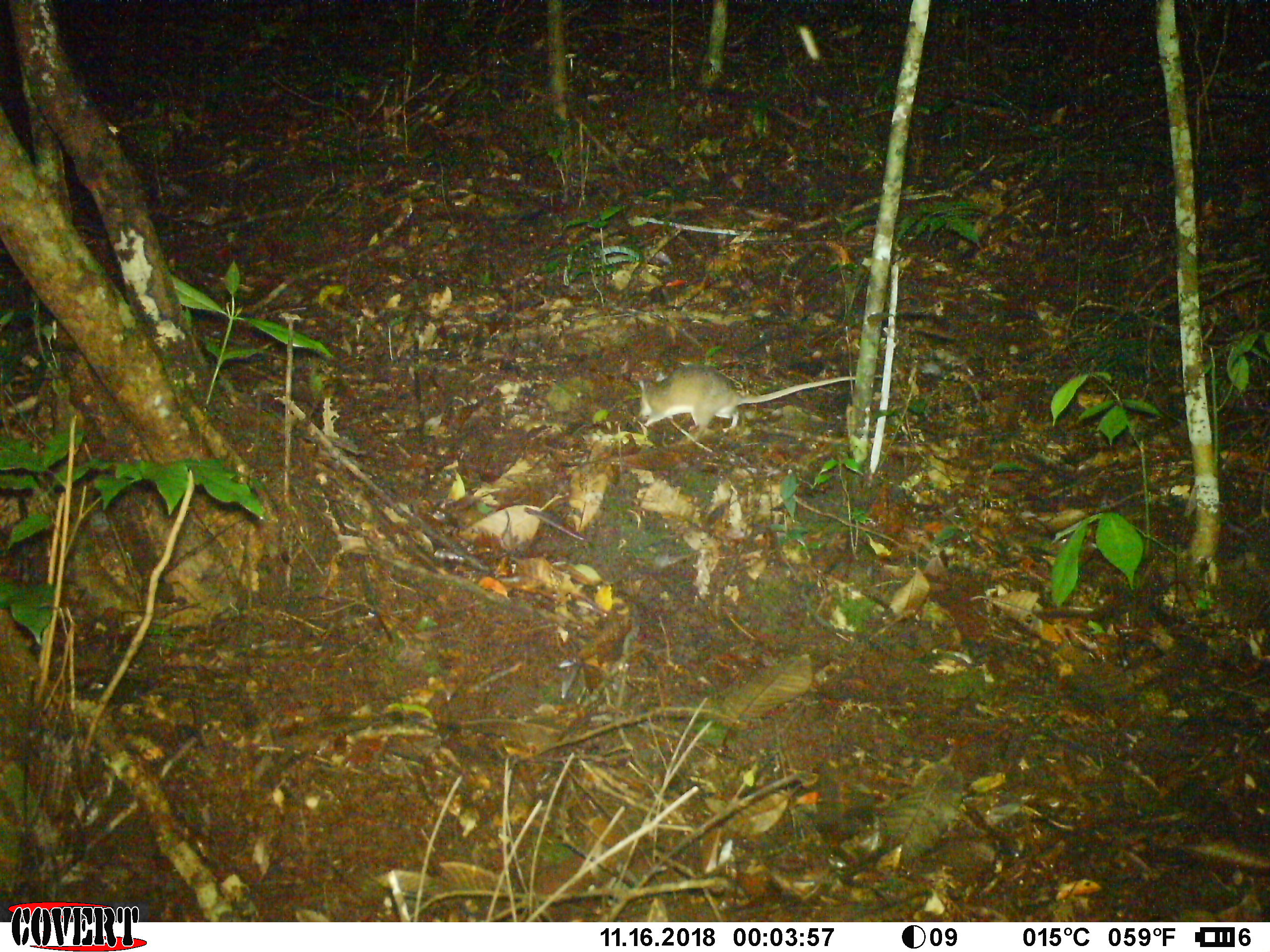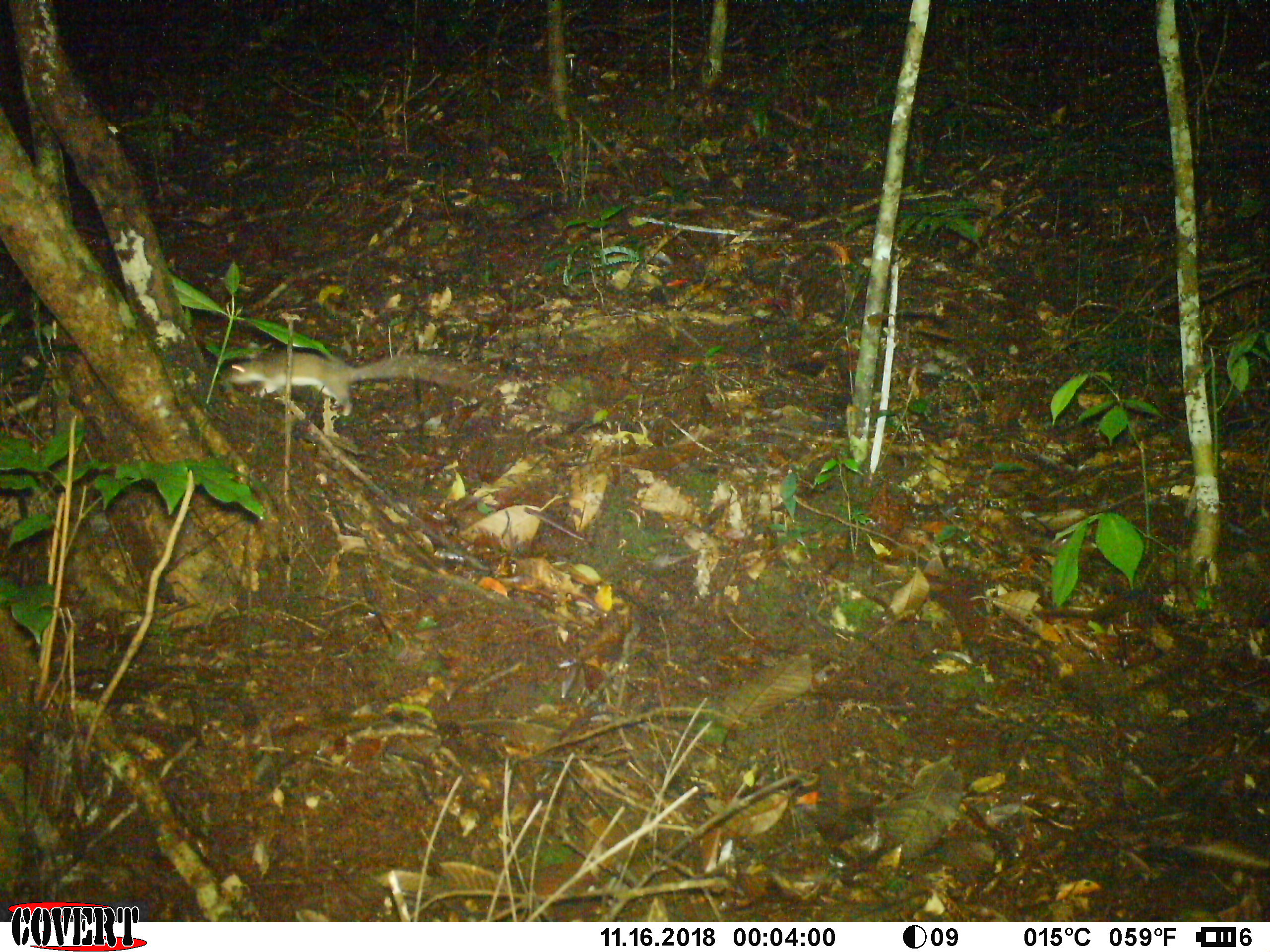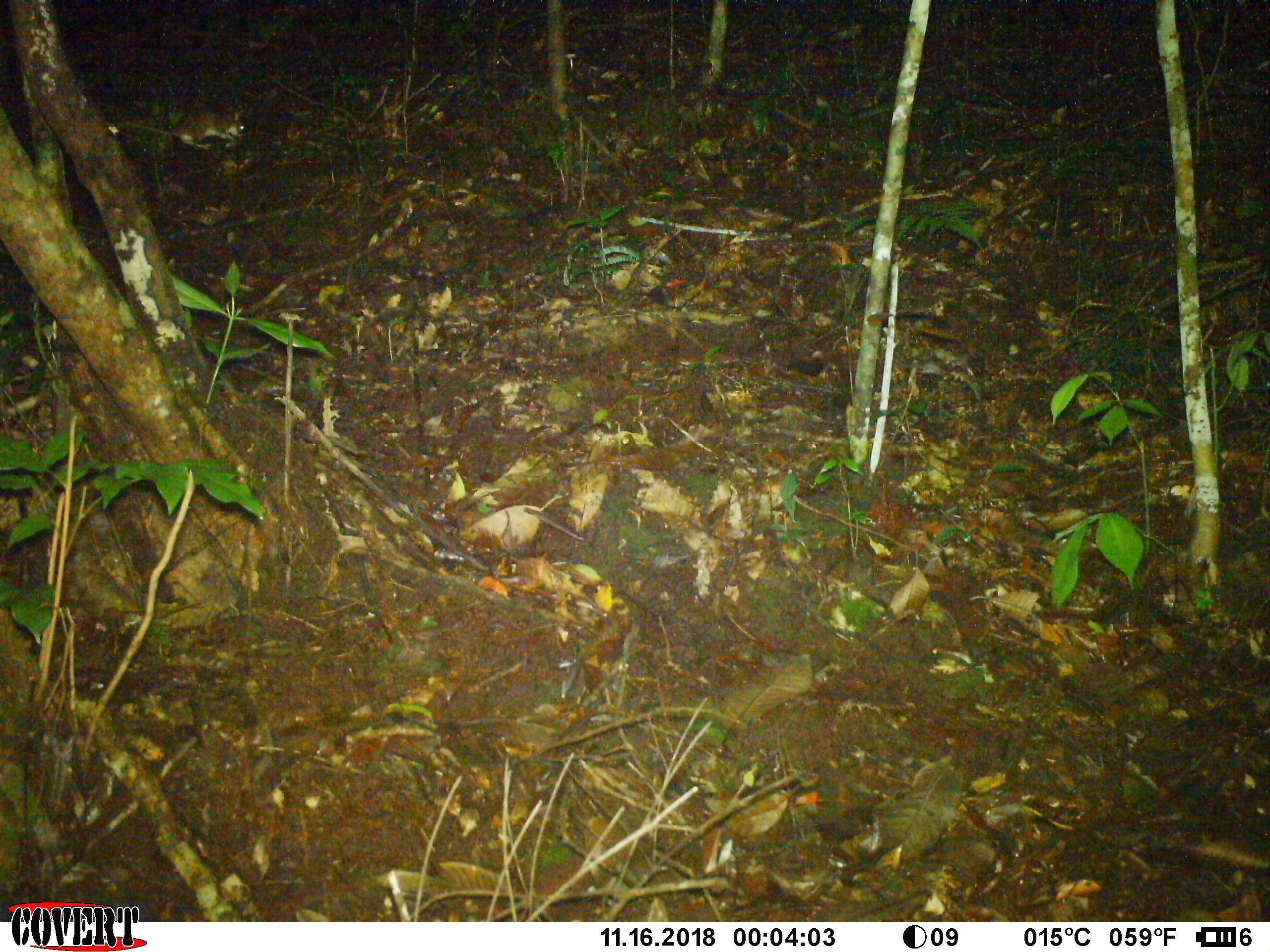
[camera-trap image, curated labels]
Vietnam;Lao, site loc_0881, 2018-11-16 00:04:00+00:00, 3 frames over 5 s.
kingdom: Animalia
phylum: Chordata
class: Mammalia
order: Rodentia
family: Muridae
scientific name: Muridae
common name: old-world mice and rats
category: unidentified murid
Unidentified murid (old-world mice and rats) (Muridae). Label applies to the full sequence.